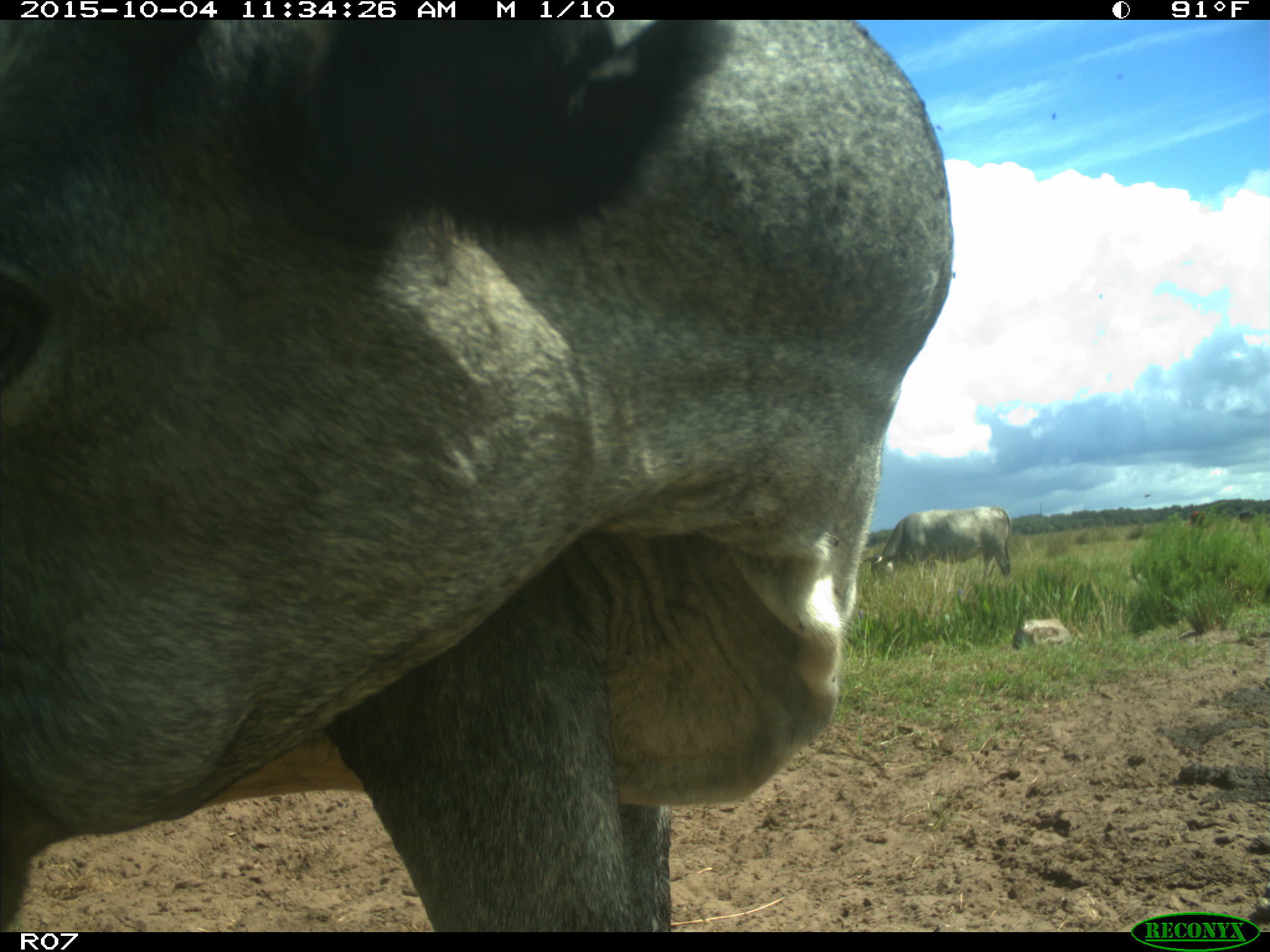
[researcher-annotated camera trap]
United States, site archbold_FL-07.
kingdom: Animalia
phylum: Chordata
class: Mammalia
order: Artiodactyla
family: Bovidae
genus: Bos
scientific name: Bos taurus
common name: domestic cow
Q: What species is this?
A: Bos taurus (domestic cow).